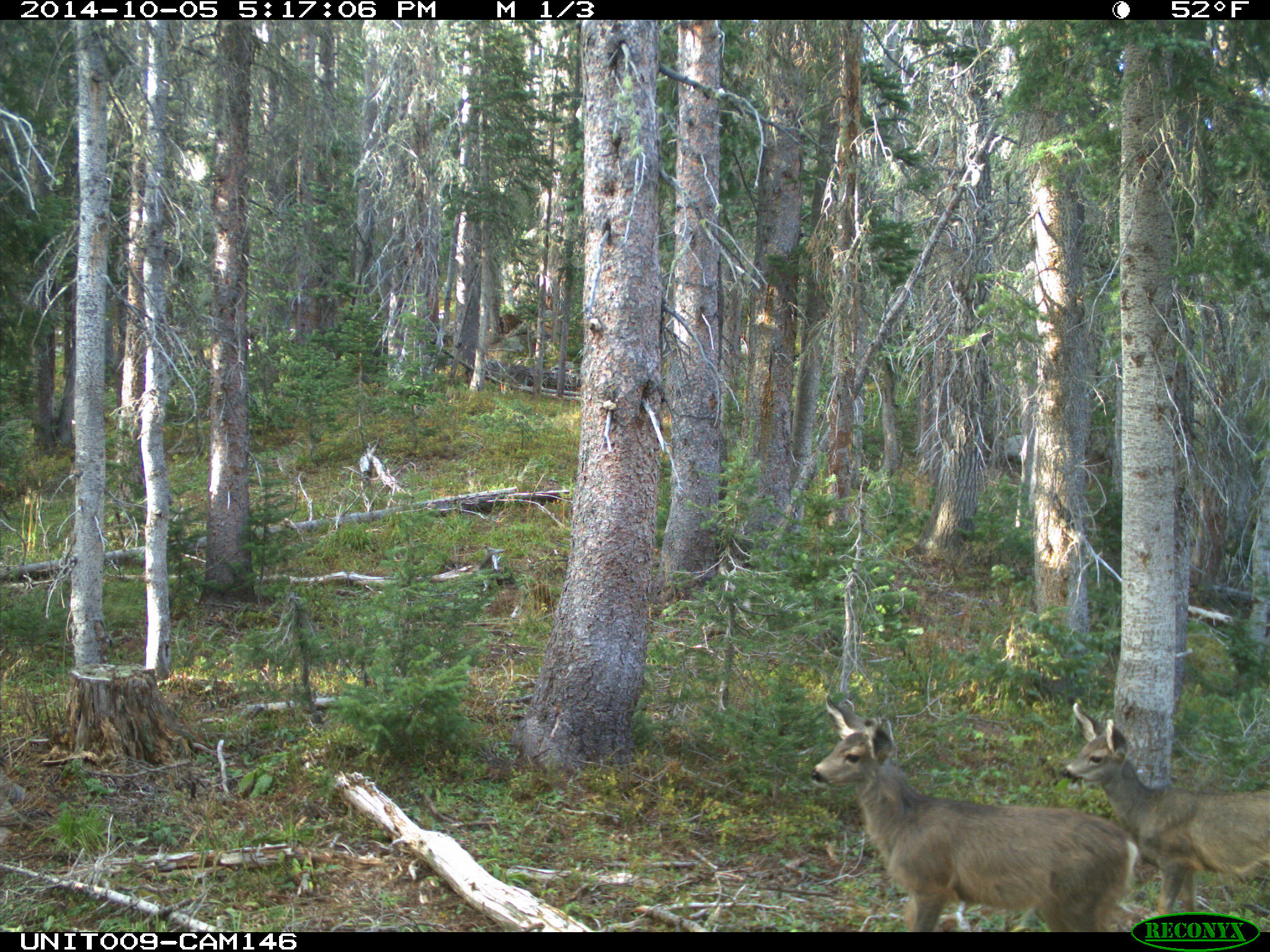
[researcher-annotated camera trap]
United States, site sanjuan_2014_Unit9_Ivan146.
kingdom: Animalia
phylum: Chordata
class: Mammalia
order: Artiodactyla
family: Cervidae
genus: Odocoileus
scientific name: Odocoileus hemionus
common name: mule deer